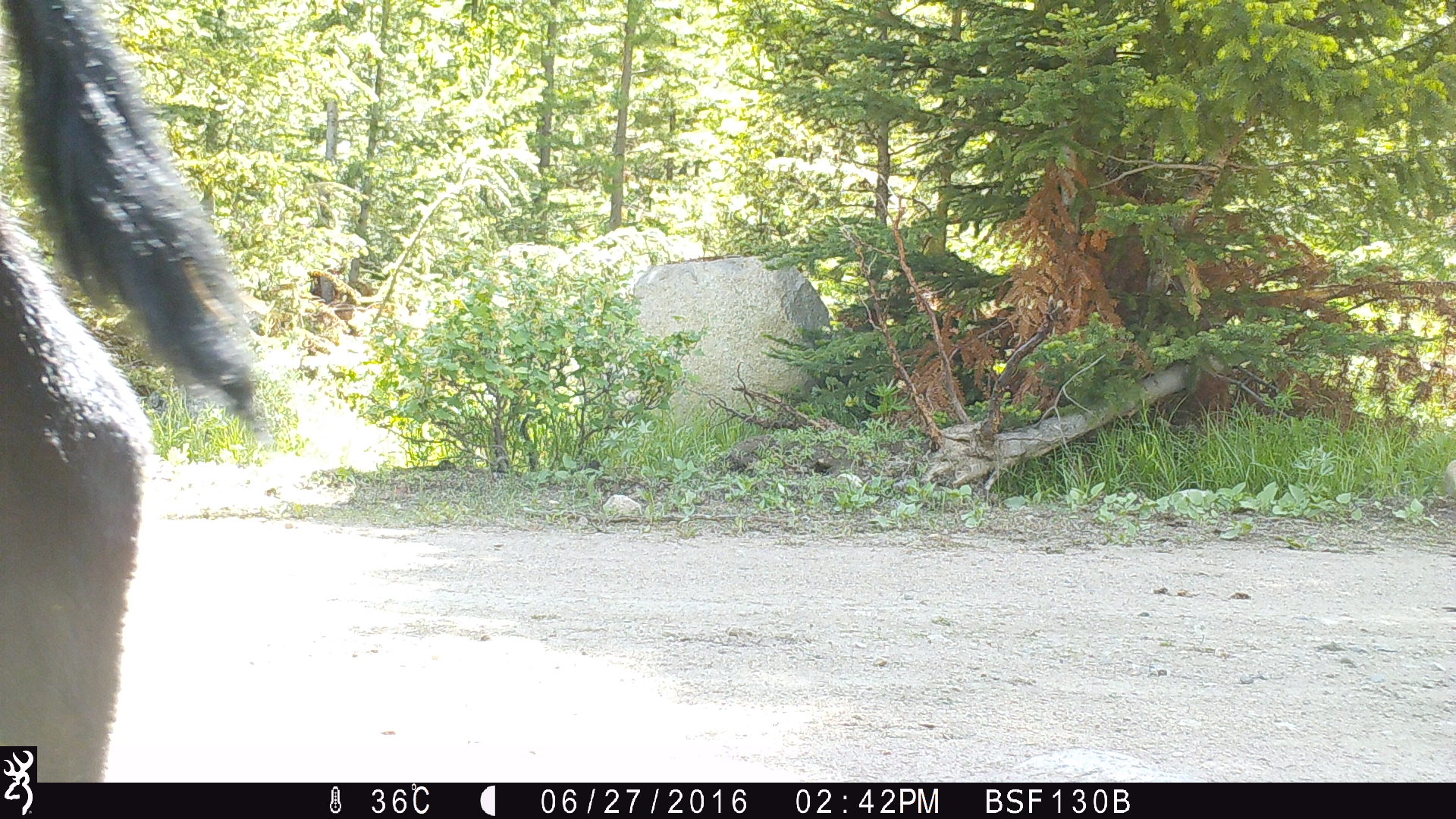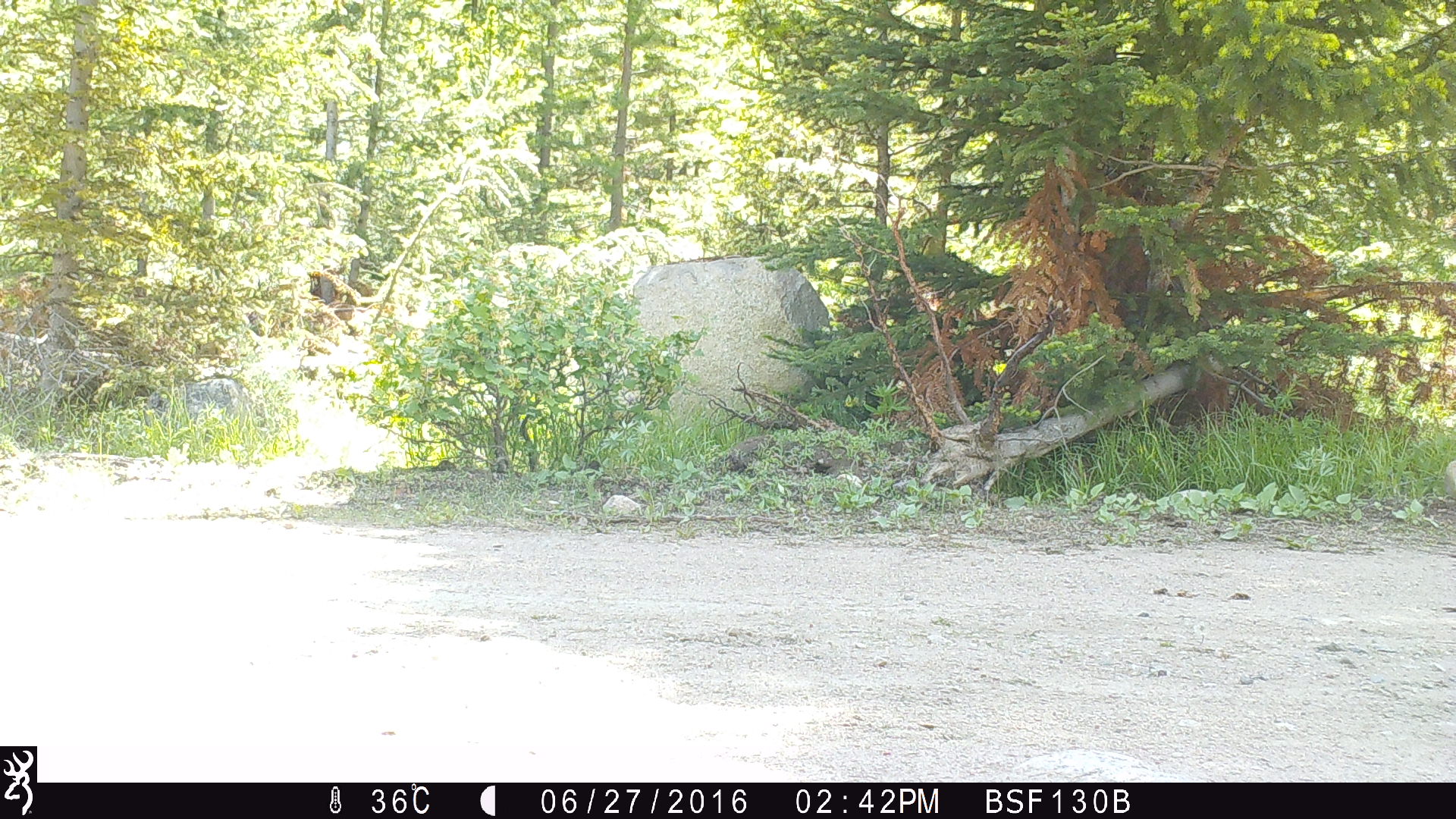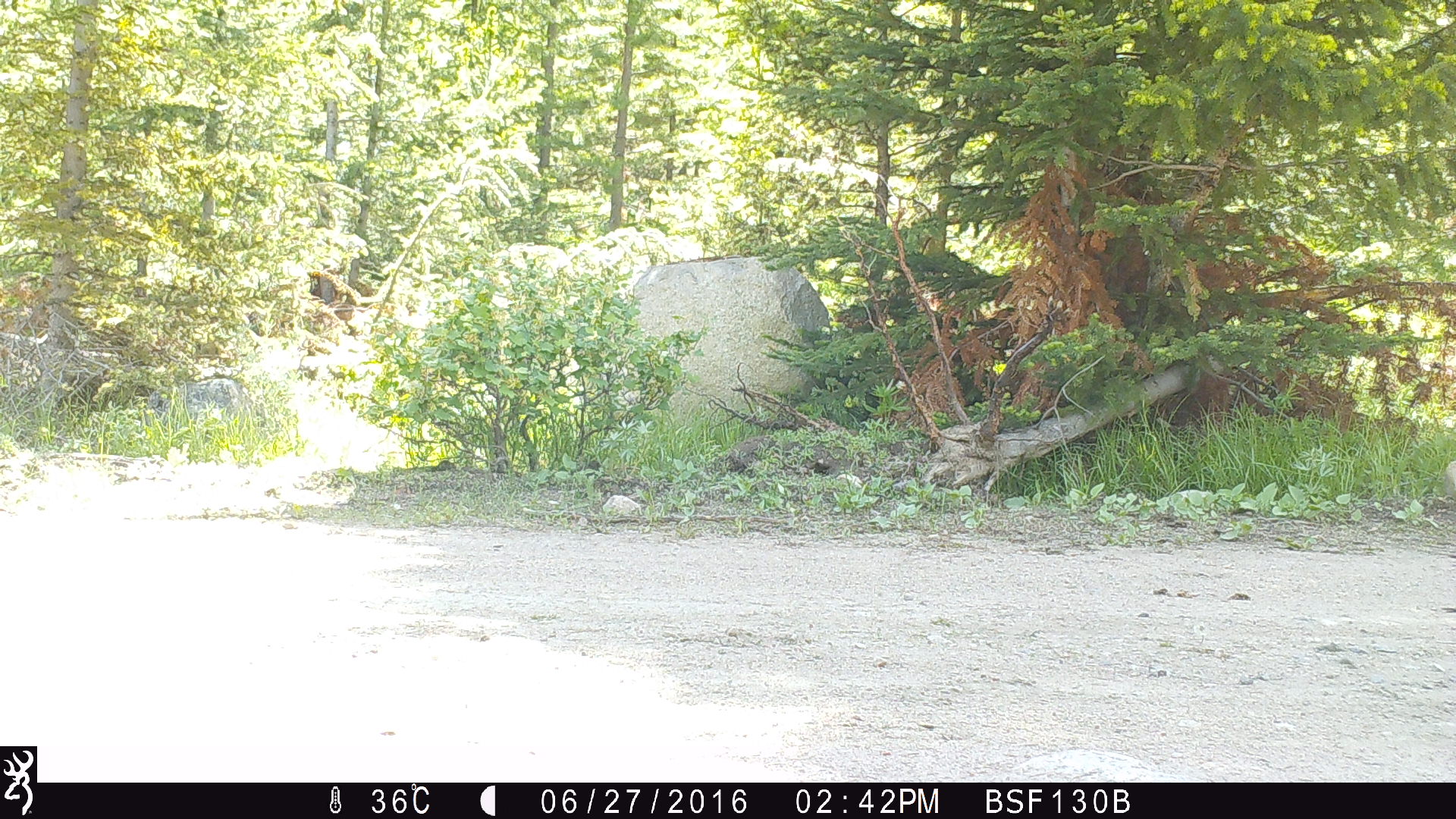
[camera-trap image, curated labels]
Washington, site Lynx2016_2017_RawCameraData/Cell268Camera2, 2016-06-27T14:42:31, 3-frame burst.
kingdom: Animalia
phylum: Chordata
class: Mammalia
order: Artiodactyla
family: Bovidae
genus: Bos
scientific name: Bos taurus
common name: domestic cattle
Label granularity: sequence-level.